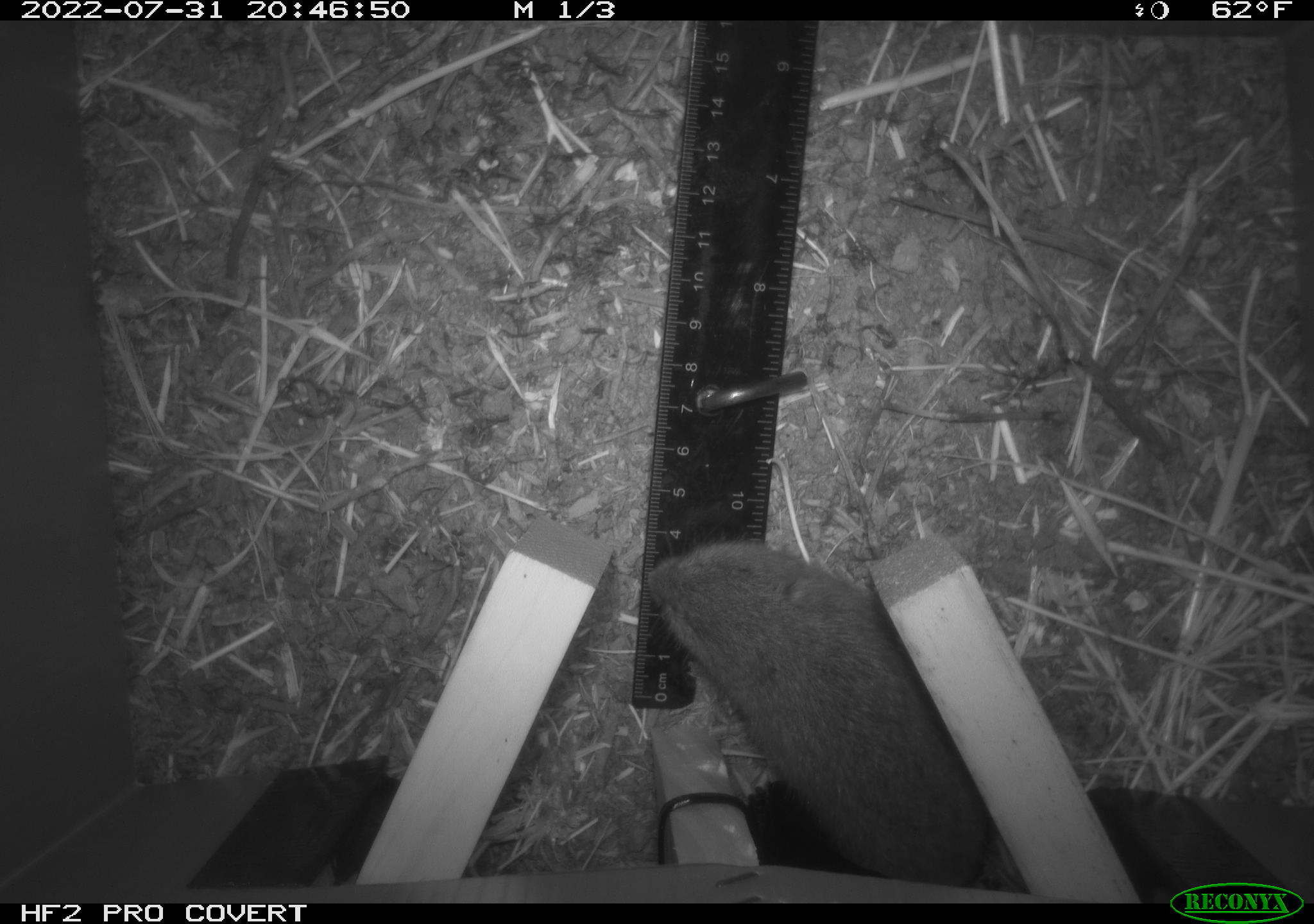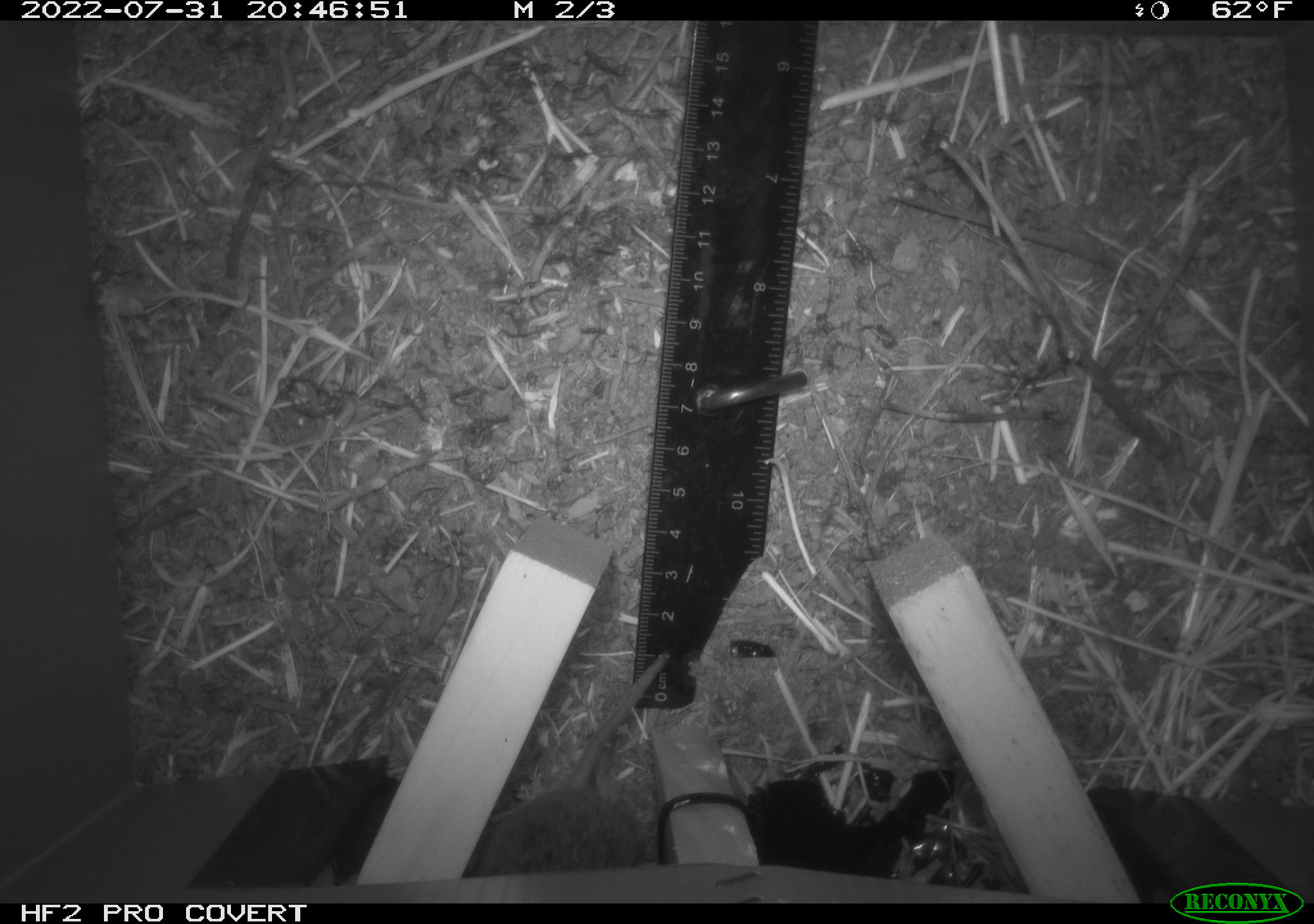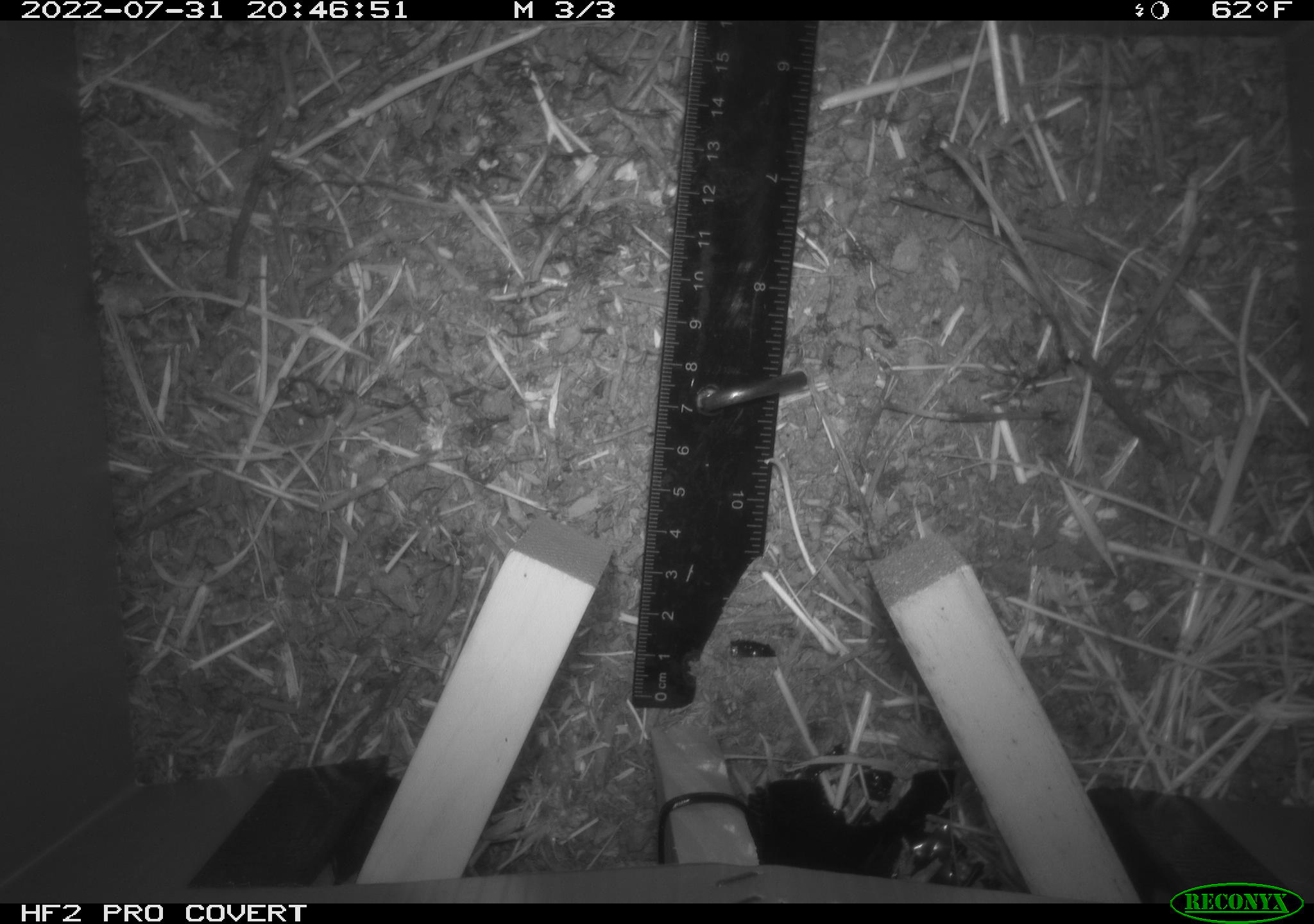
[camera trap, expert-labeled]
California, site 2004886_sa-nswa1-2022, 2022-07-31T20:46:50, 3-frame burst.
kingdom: Animalia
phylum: Chordata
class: Mammalia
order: Rodentia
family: Cricetidae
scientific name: Cricetidae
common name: hamsters, voles, lemmings, and allies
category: cricetidae family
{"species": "cricetidae family (hamsters, voles, lemmings, and allies) (Cricetidae)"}